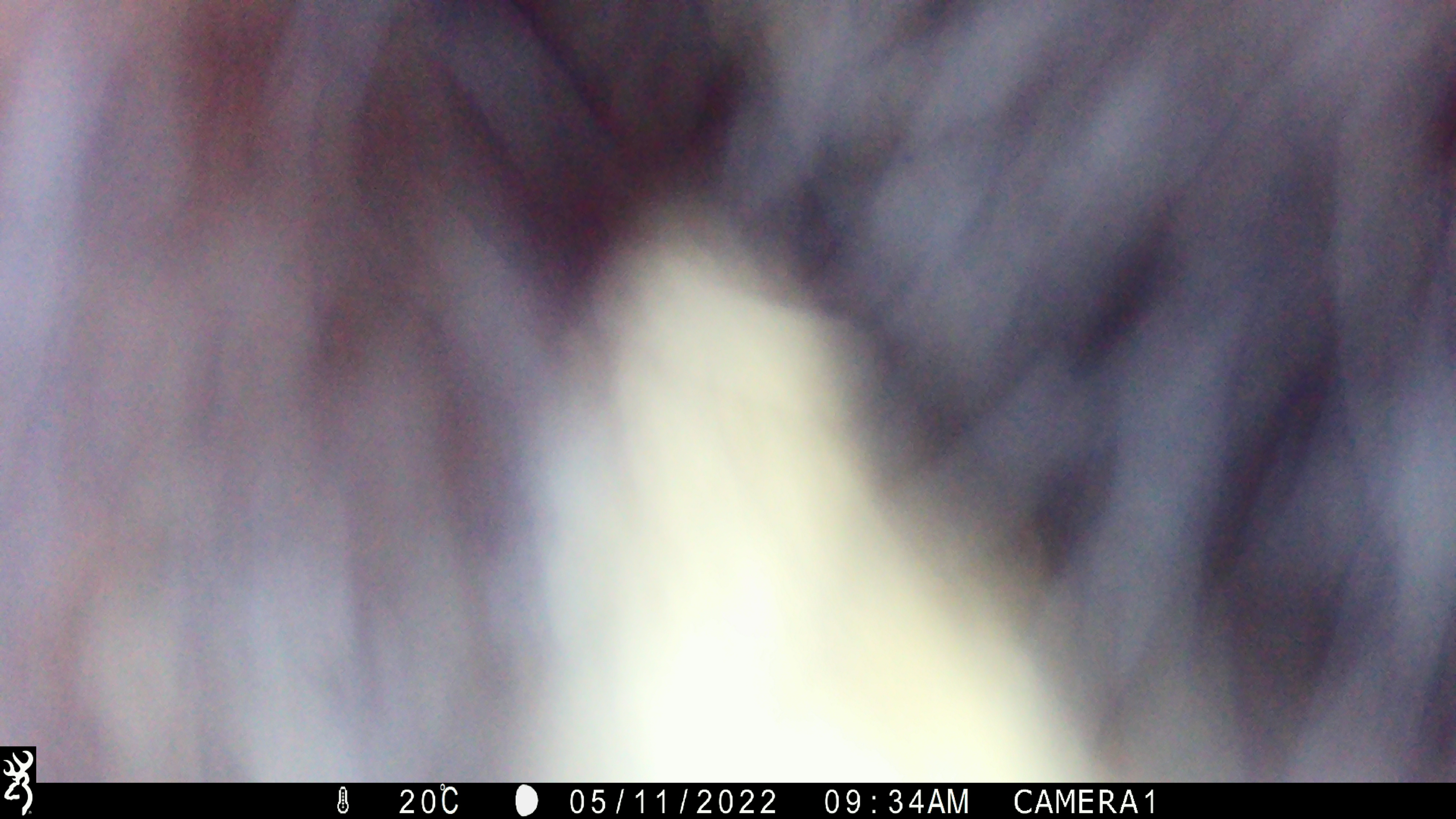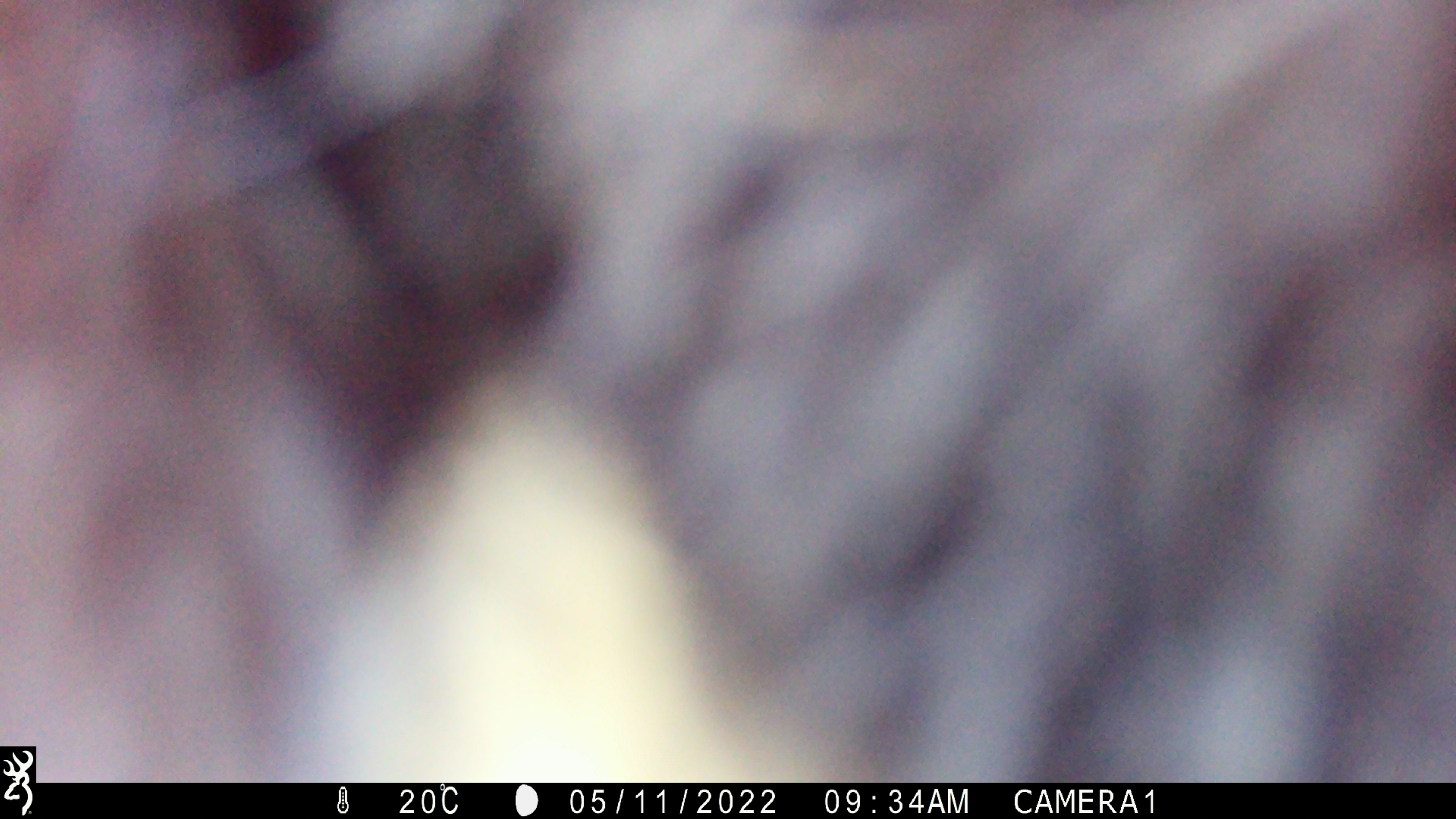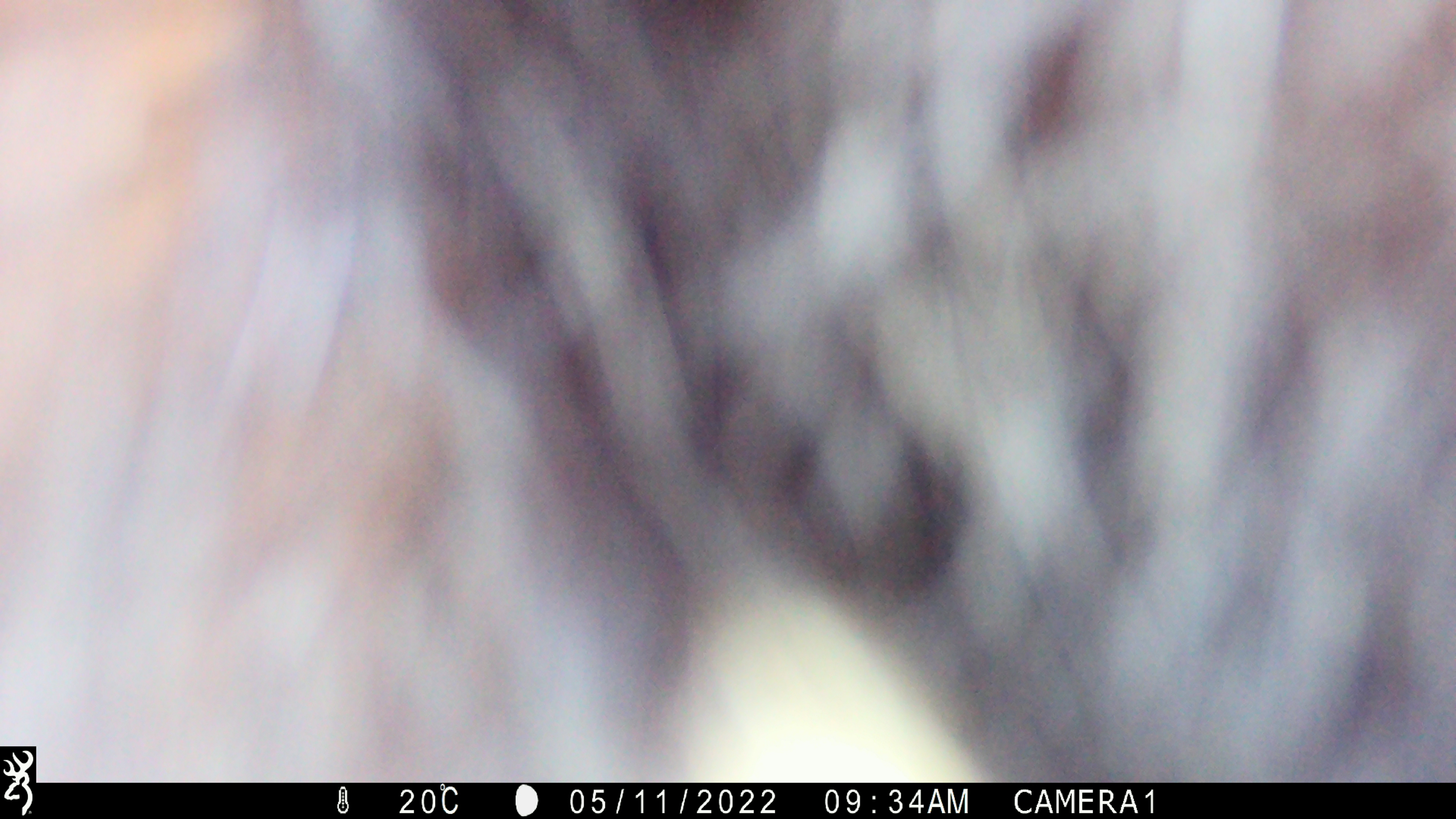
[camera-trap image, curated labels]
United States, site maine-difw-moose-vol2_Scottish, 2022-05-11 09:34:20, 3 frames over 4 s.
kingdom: Animalia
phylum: Chordata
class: Mammalia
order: Carnivora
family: Ursidae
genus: Ursus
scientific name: Ursus americanus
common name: black bear